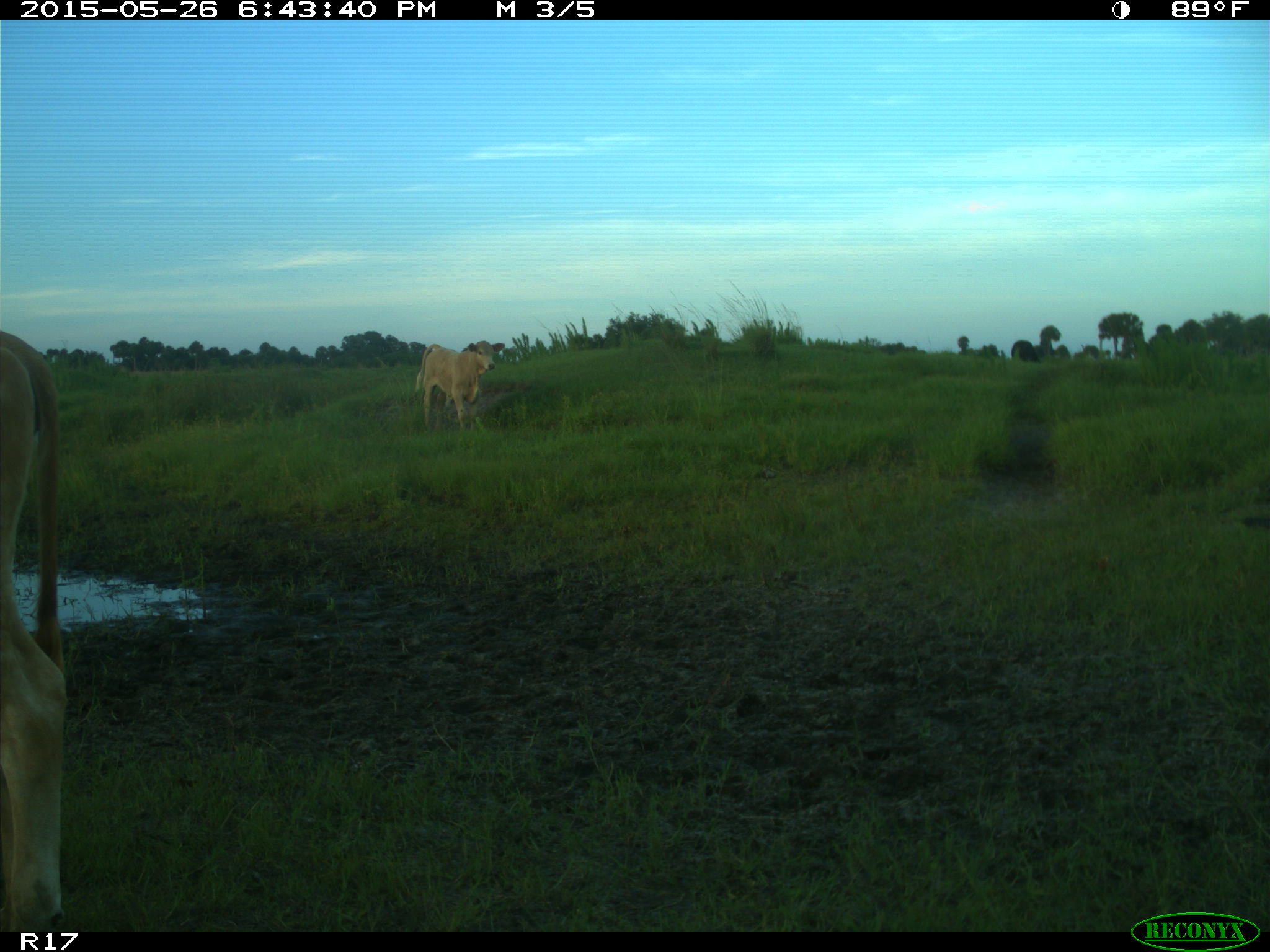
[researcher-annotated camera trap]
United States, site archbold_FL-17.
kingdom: Animalia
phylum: Chordata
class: Mammalia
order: Artiodactyla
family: Bovidae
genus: Bos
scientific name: Bos taurus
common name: domestic cow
Bos taurus (domestic cow).